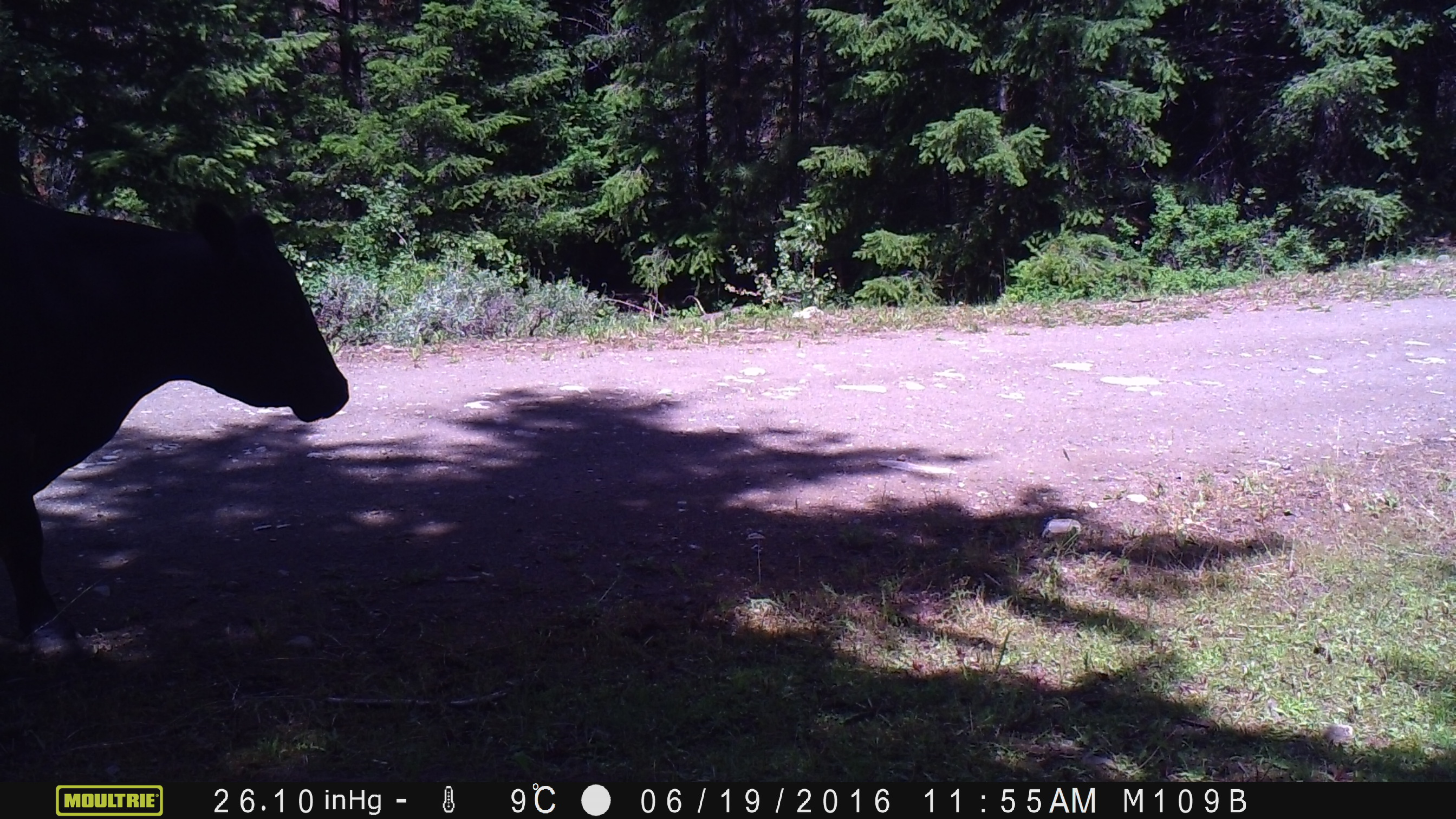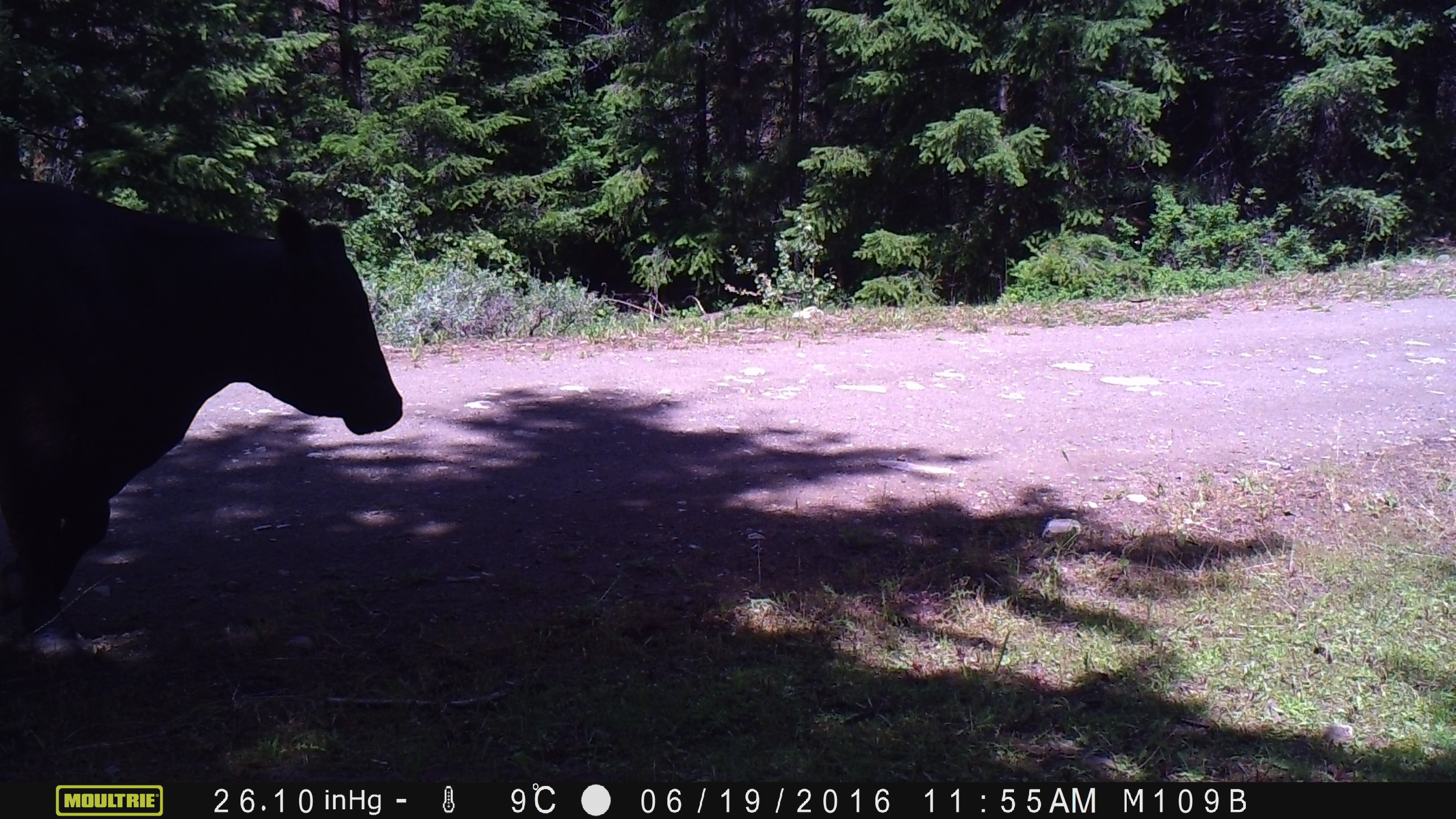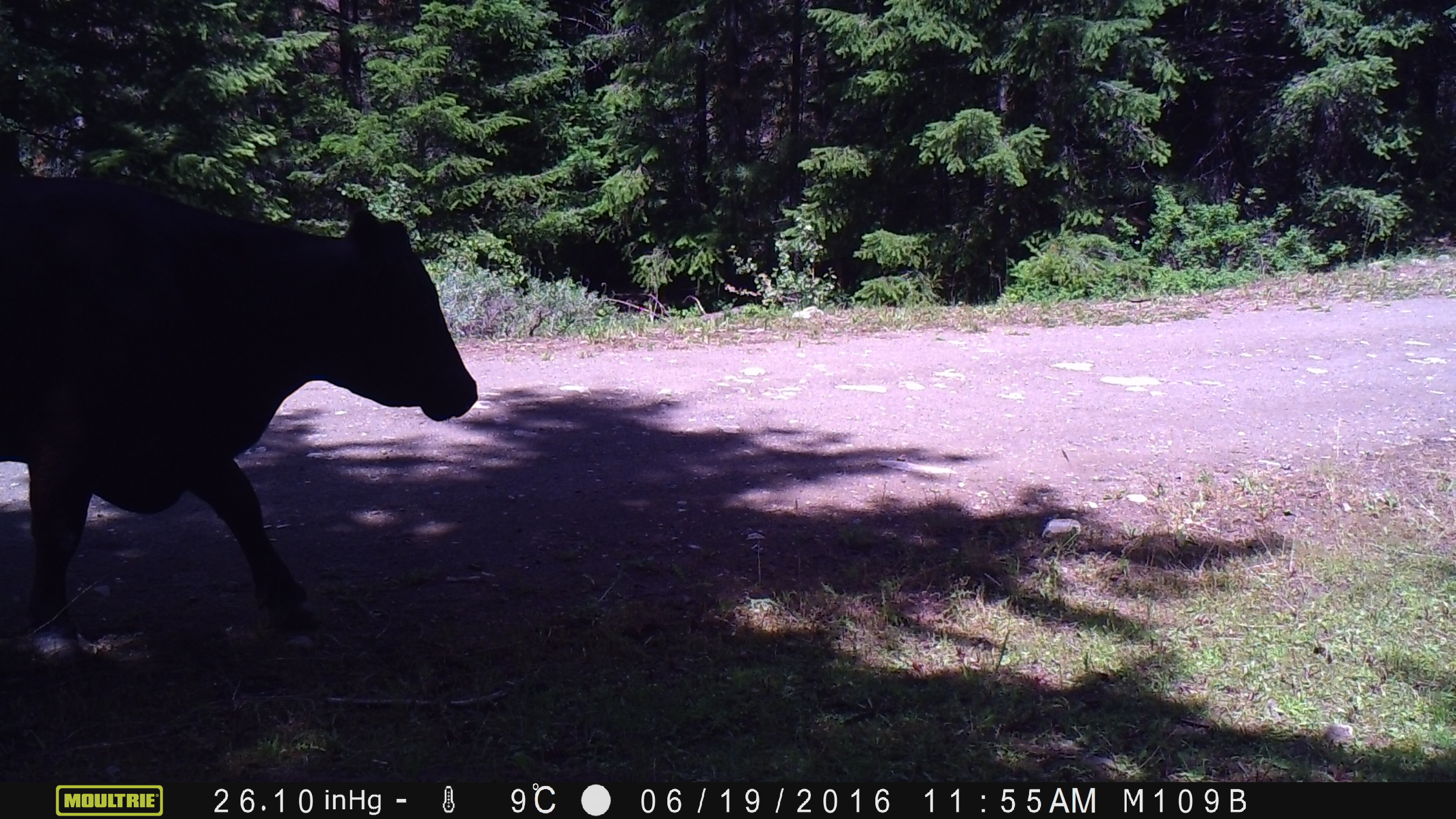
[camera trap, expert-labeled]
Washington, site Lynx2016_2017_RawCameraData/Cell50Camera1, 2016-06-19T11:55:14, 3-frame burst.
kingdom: Animalia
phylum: Chordata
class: Mammalia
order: Artiodactyla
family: Bovidae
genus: Bos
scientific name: Bos taurus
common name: domestic cattle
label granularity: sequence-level